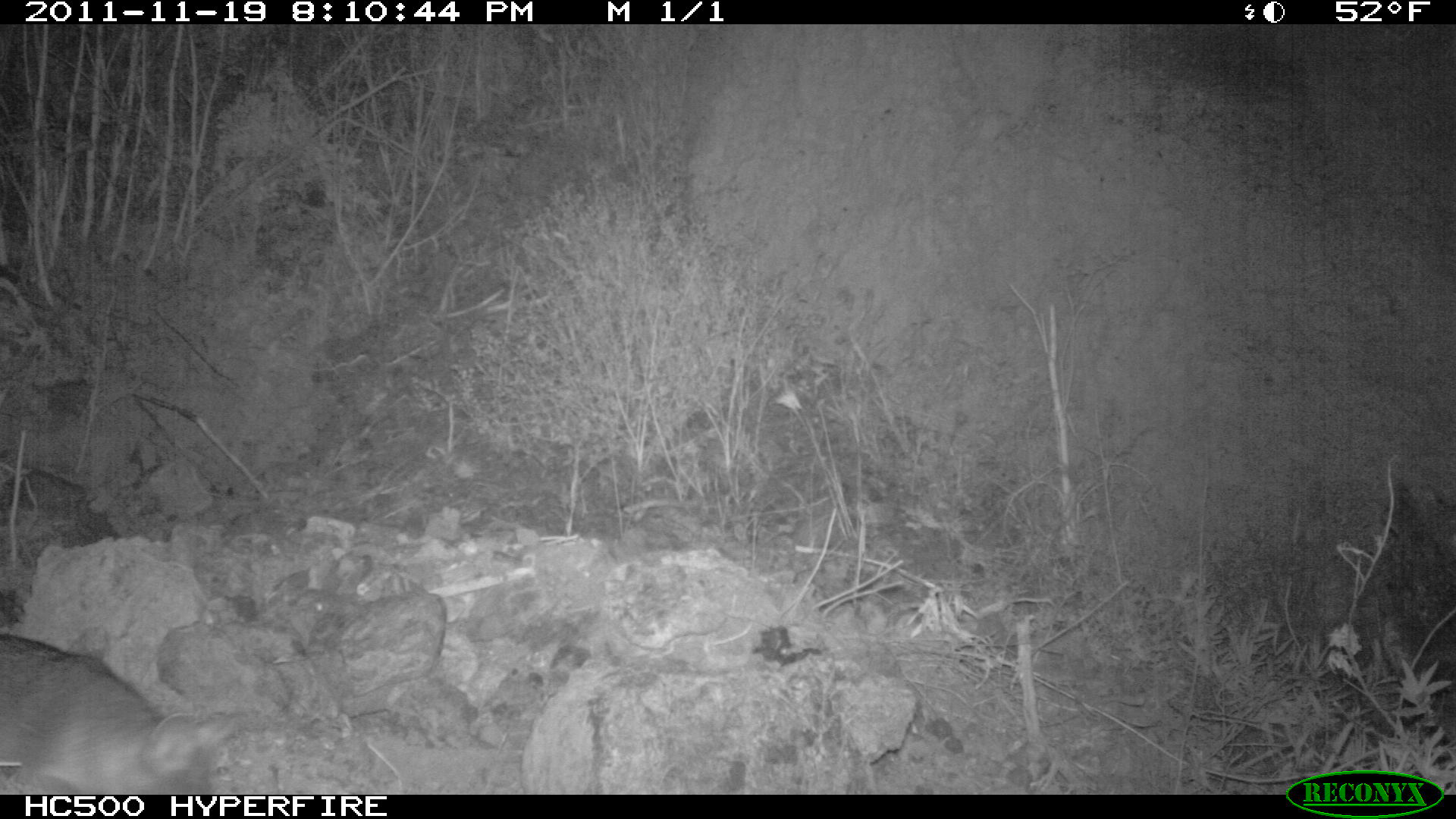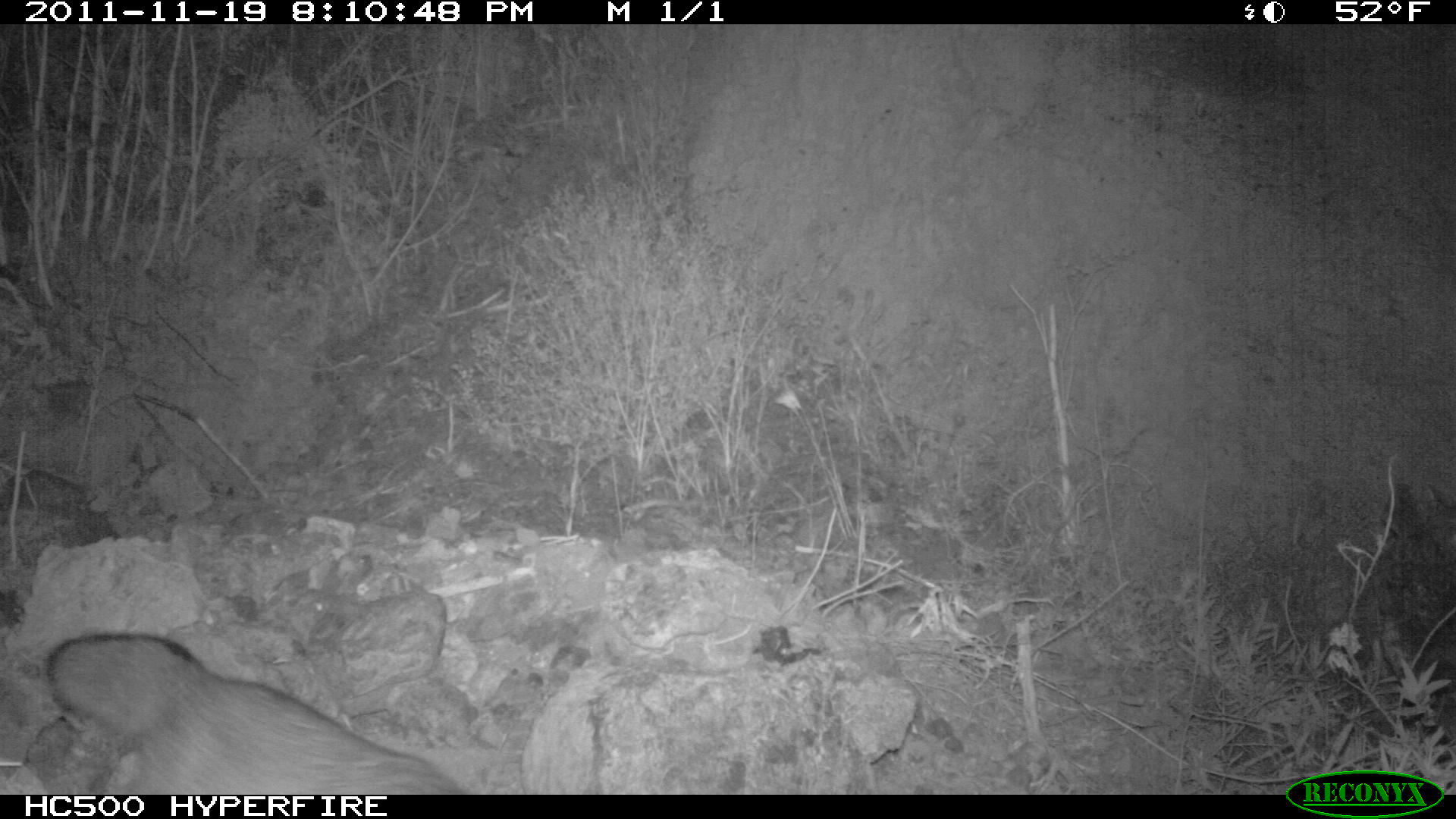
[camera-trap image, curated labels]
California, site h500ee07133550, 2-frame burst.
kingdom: Animalia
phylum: Chordata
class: Mammalia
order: Carnivora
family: Canidae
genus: Urocyon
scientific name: Urocyon littoralis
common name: island fox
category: fox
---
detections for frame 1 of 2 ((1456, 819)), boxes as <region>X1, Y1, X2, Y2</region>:
fox: <region>0, 633, 210, 794</region>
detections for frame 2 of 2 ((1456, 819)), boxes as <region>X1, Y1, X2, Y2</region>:
fox: <region>45, 629, 471, 794</region>